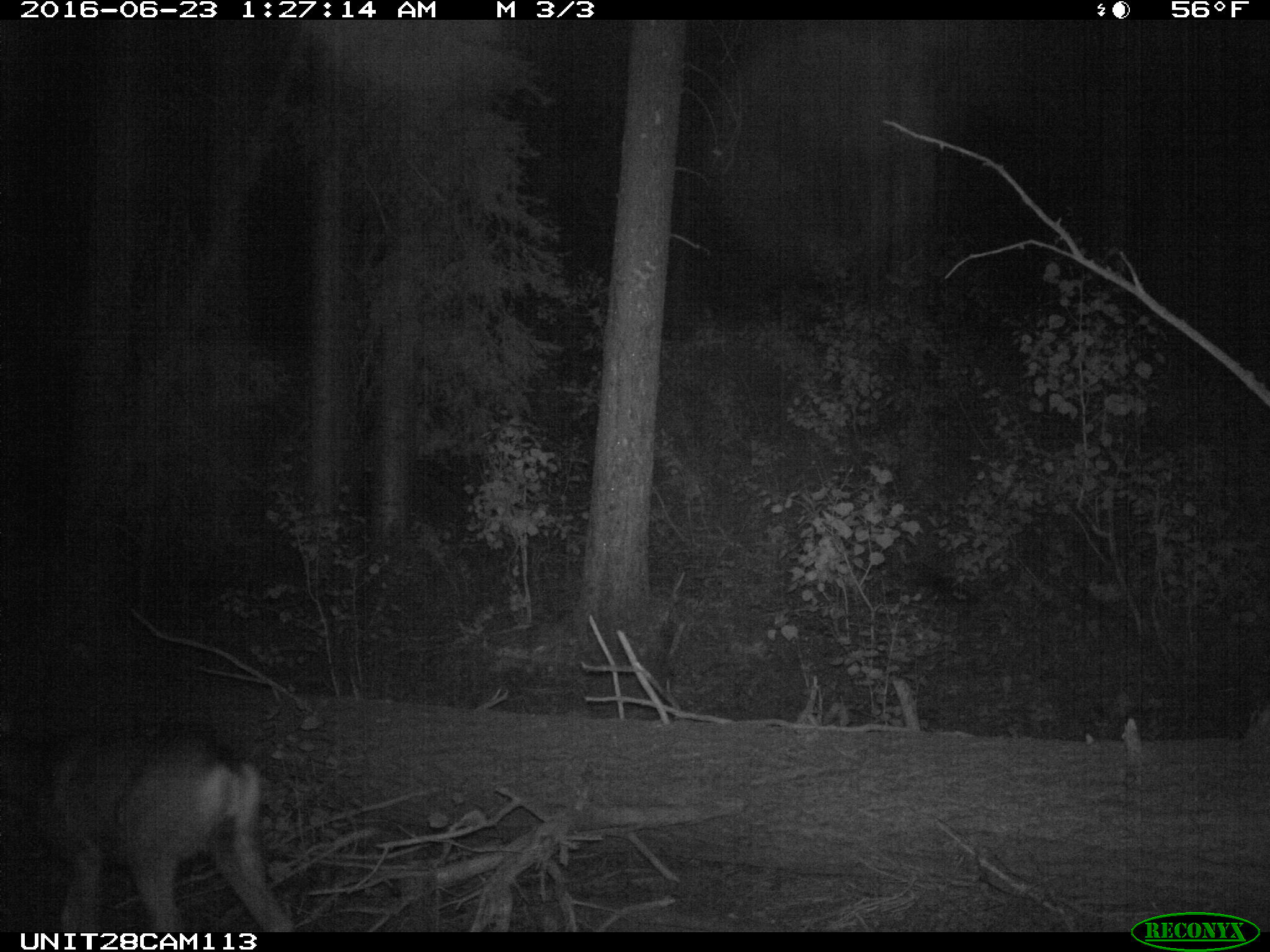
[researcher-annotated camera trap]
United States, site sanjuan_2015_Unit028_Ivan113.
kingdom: Animalia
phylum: Chordata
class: Mammalia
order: Artiodactyla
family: Cervidae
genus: Odocoileus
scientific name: Odocoileus hemionus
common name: mule deer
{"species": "Odocoileus hemionus (mule deer)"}